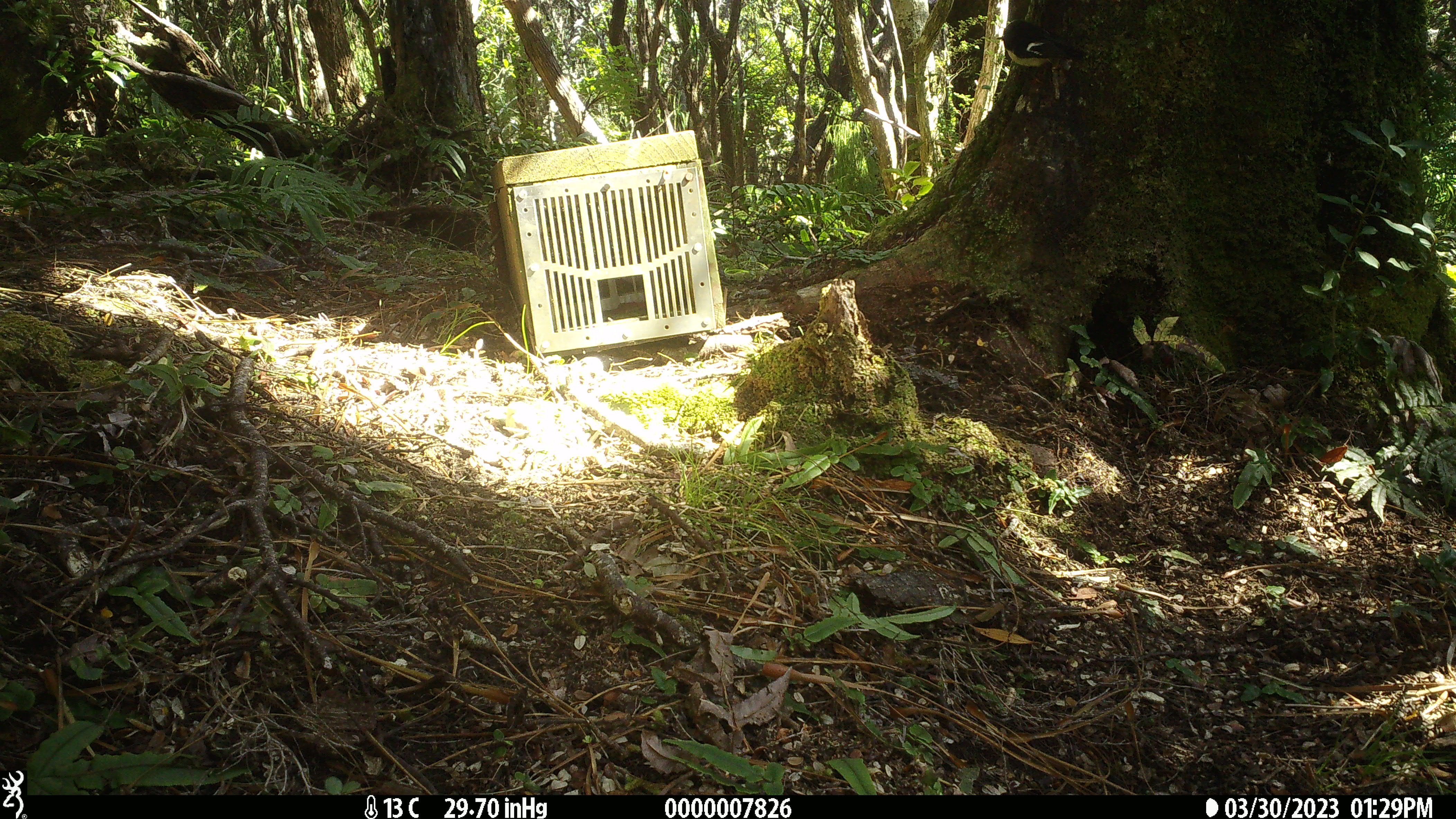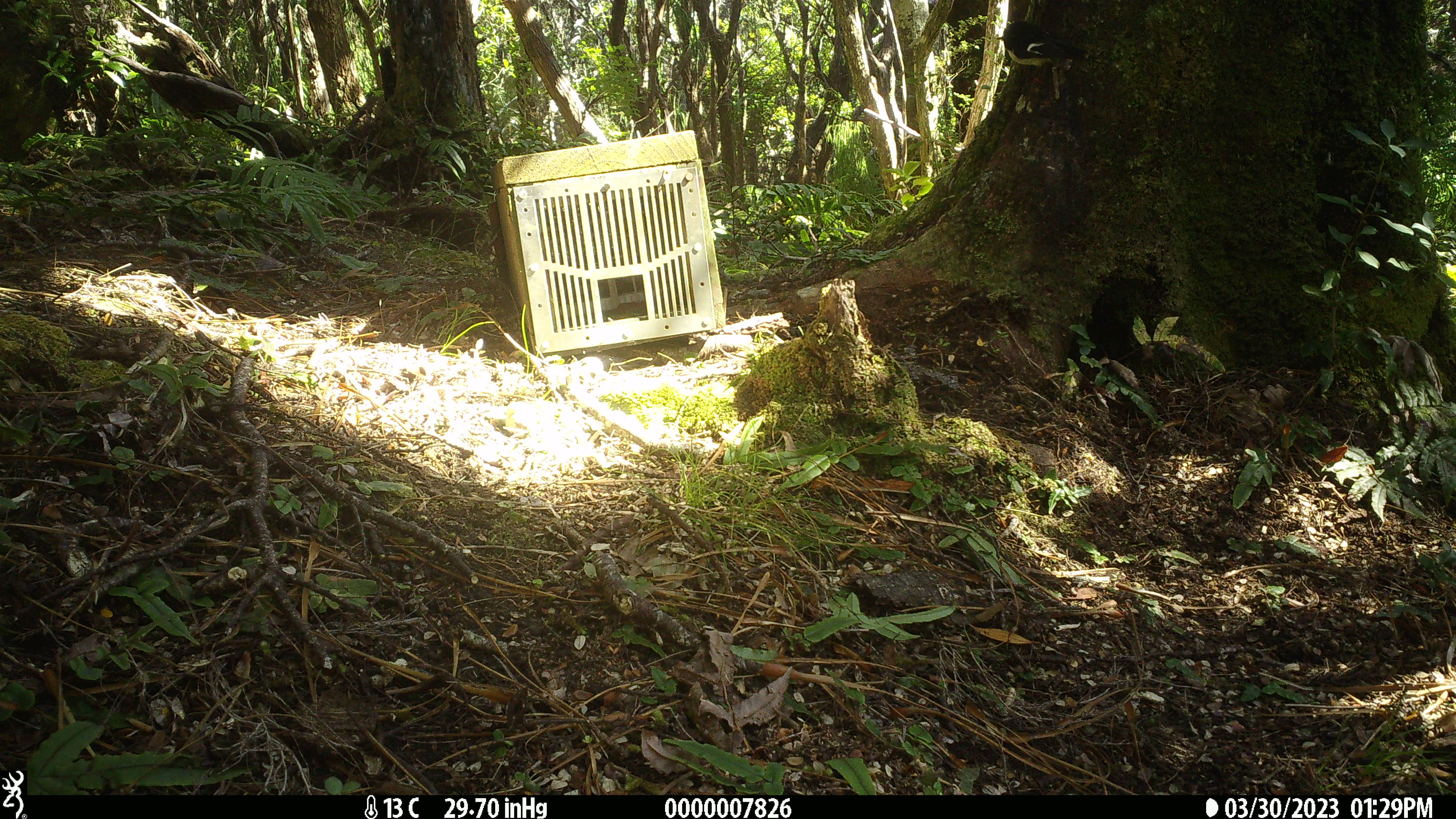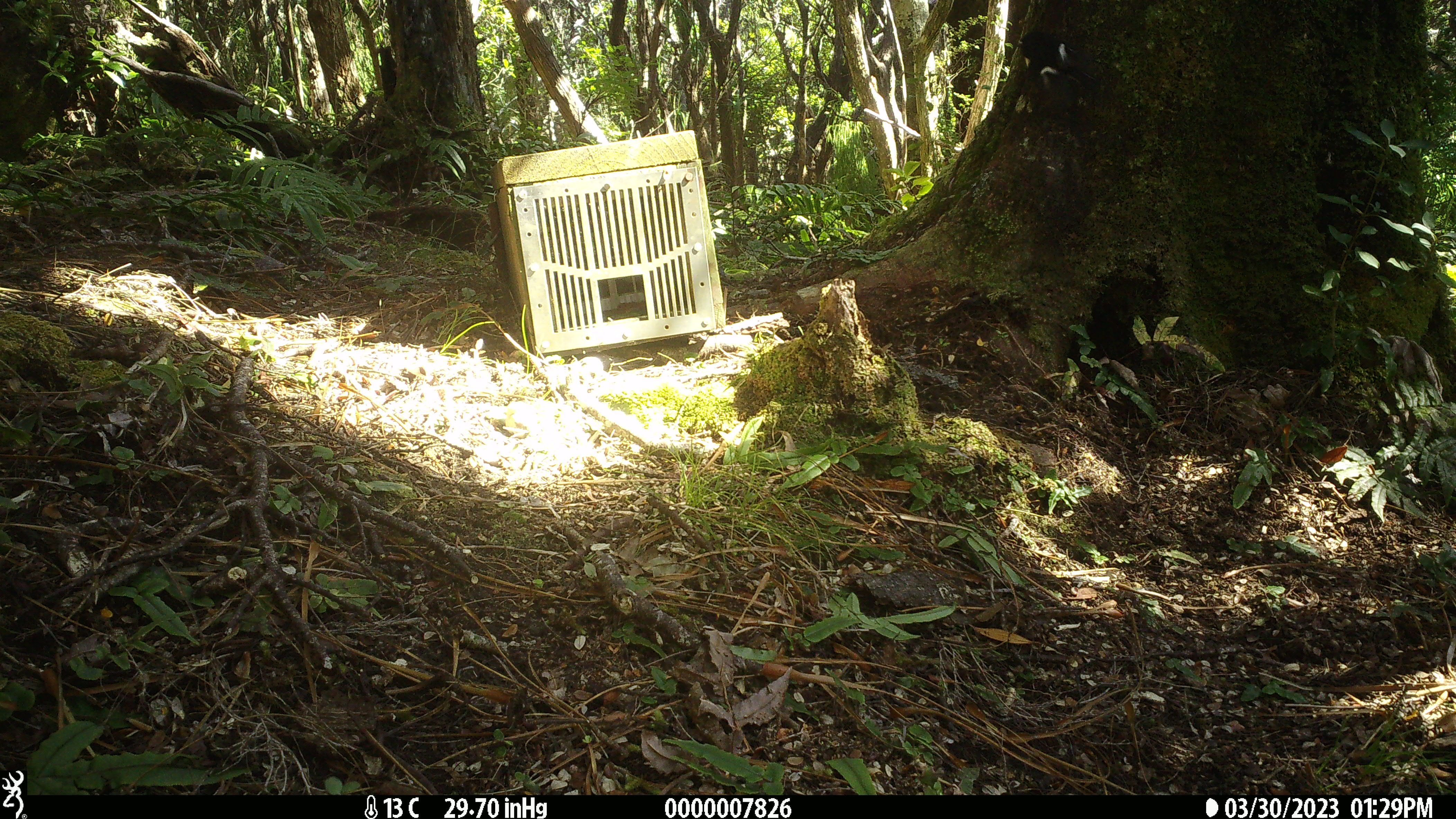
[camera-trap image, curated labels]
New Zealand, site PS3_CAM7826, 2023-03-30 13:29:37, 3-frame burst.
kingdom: Animalia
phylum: Chordata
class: Aves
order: Passeriformes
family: Petroicidae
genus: Petroica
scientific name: Petroica macrocephala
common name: tomtit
Tomtit (Petroica macrocephala).